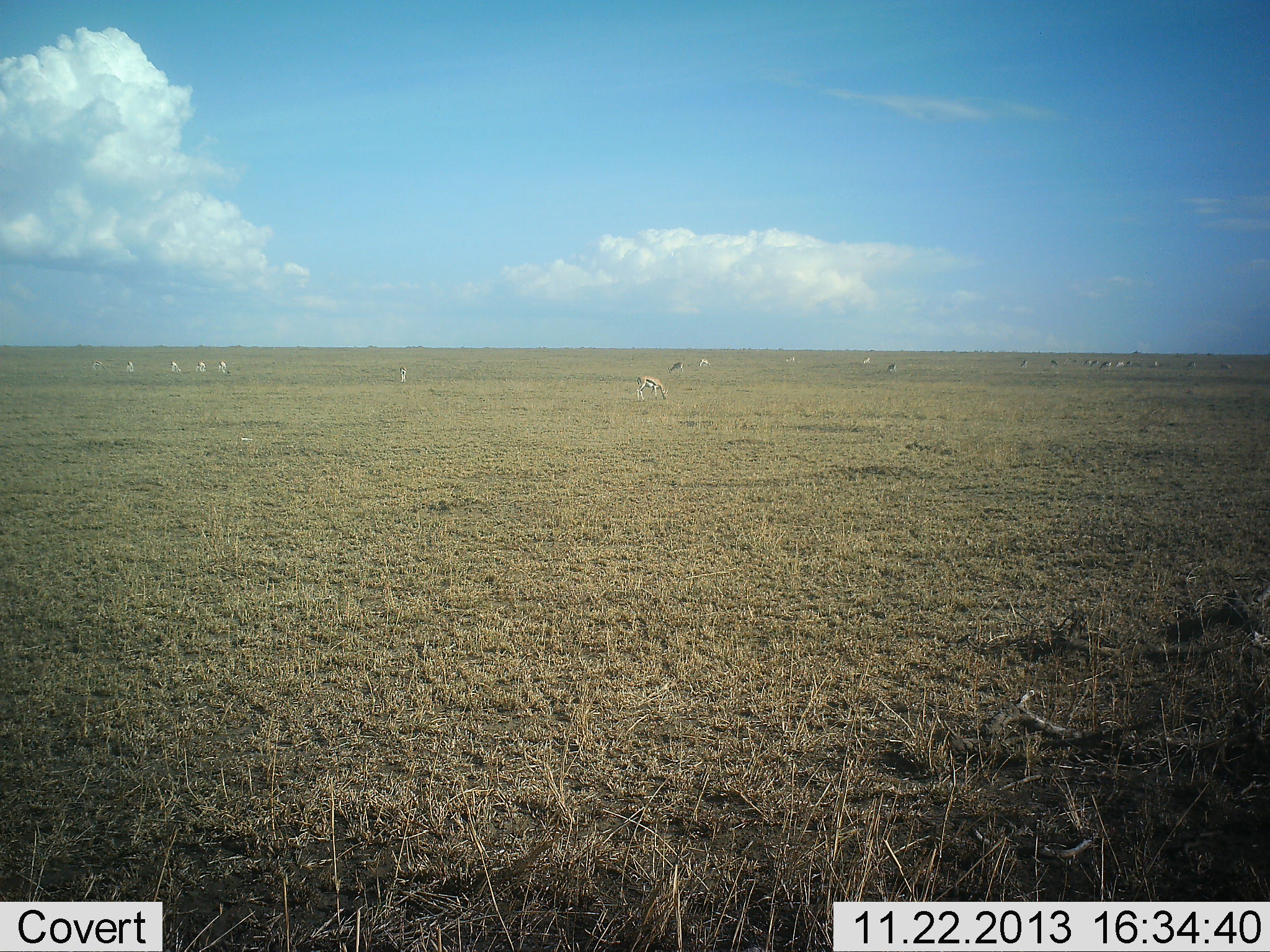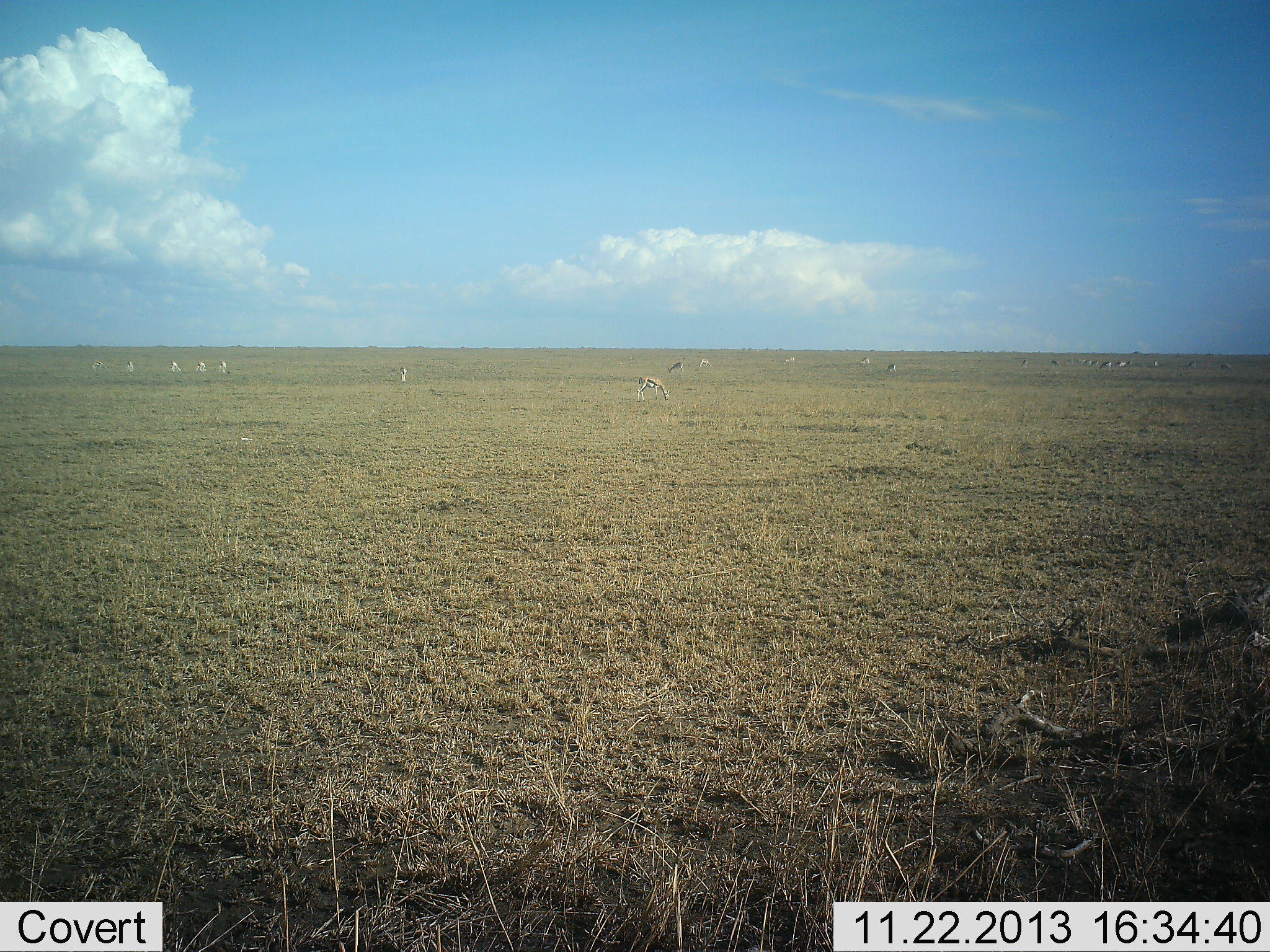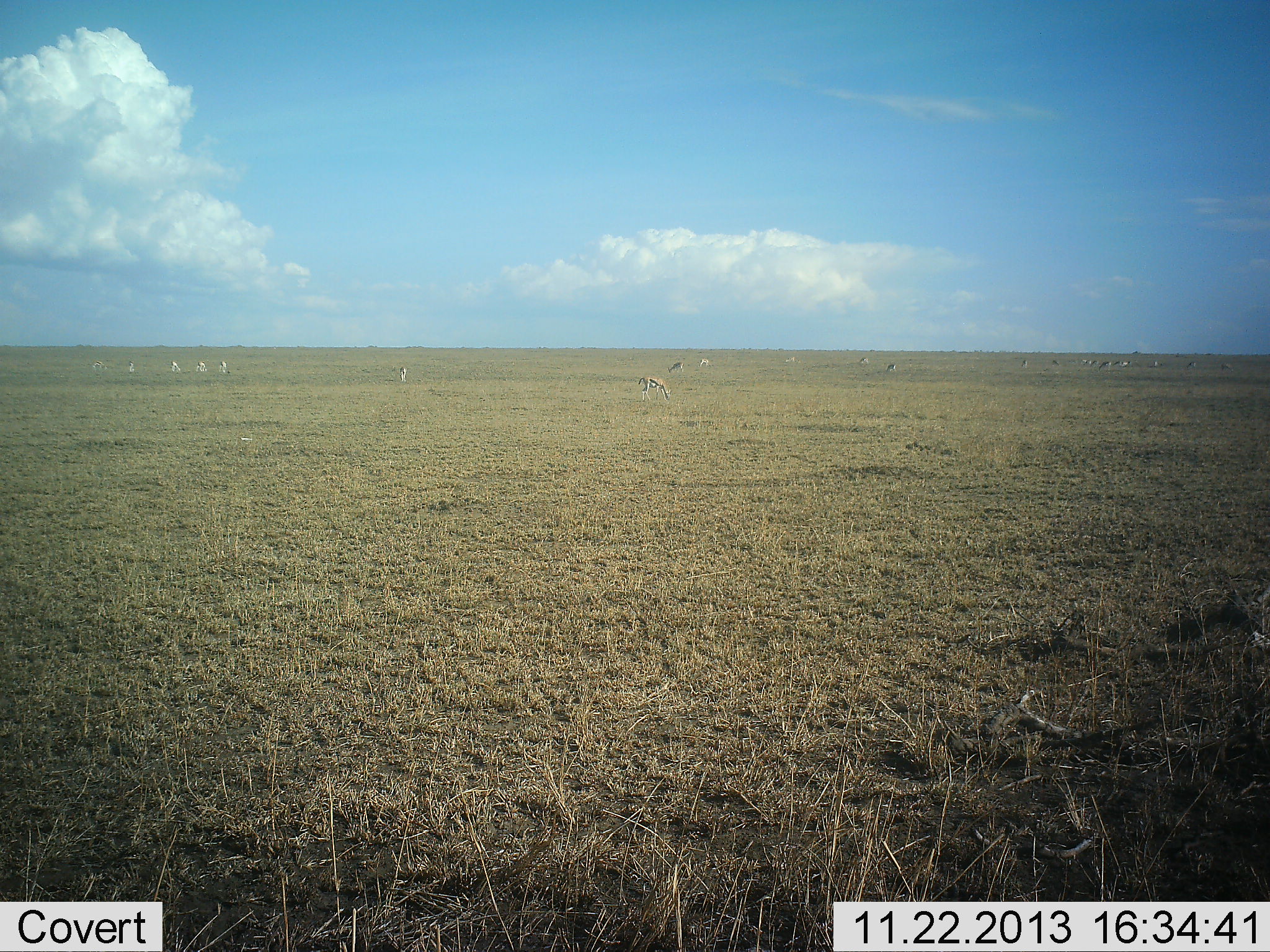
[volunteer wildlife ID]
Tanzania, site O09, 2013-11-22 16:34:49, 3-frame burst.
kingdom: Animalia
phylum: Chordata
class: Mammalia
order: Artiodactyla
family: Bovidae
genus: Eudorcas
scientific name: Eudorcas thomsonii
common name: thomson's gazelle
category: gazellethomsons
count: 11-50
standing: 70%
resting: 0%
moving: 0%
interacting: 0%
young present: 0%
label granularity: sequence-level